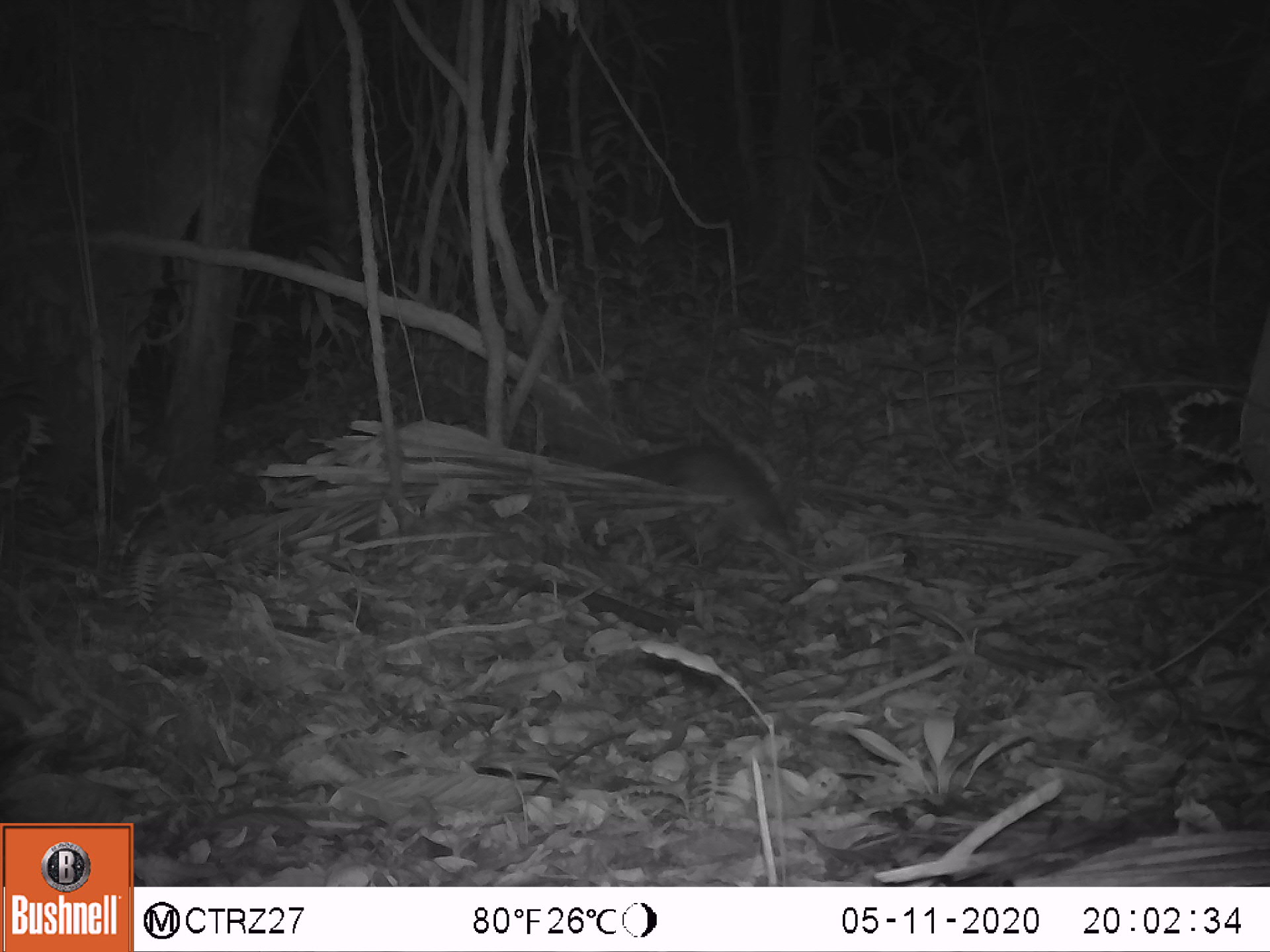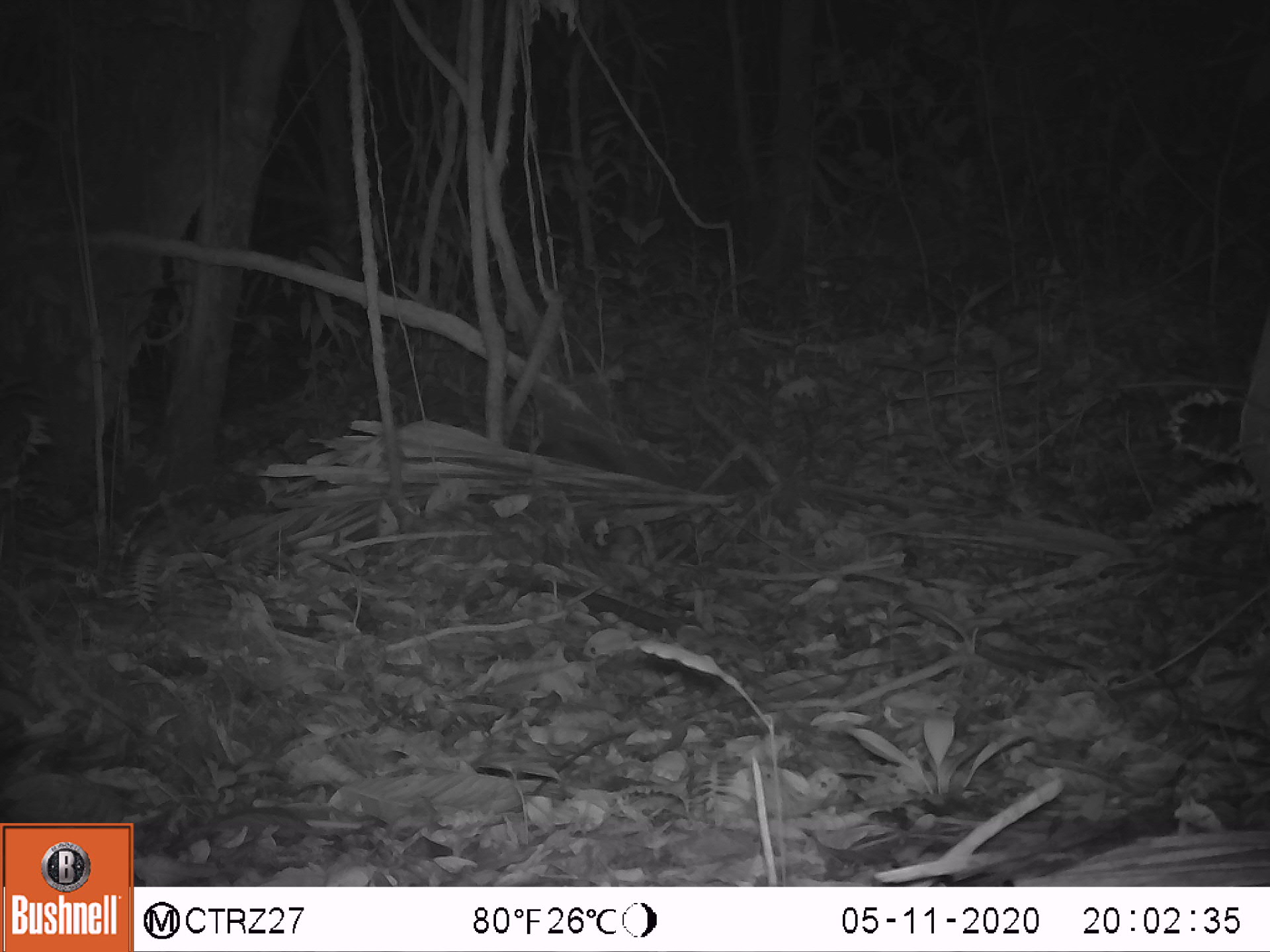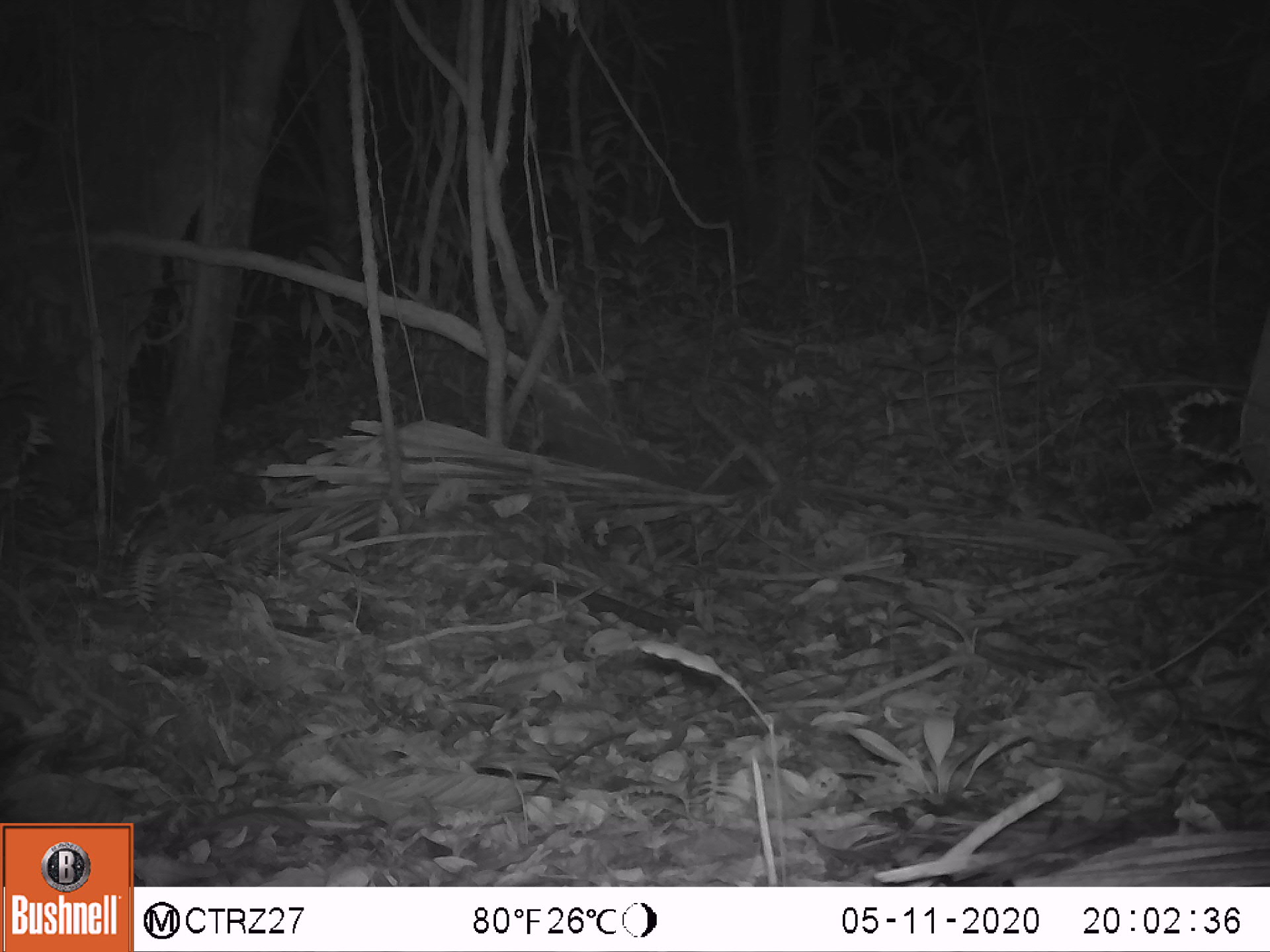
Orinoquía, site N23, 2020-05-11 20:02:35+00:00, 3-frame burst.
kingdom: Animalia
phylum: Chordata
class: Mammalia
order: Rodentia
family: Cuniculidae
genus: Cuniculus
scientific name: Cuniculus paca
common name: spotted paca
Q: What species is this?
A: Spotted paca (Cuniculus paca).